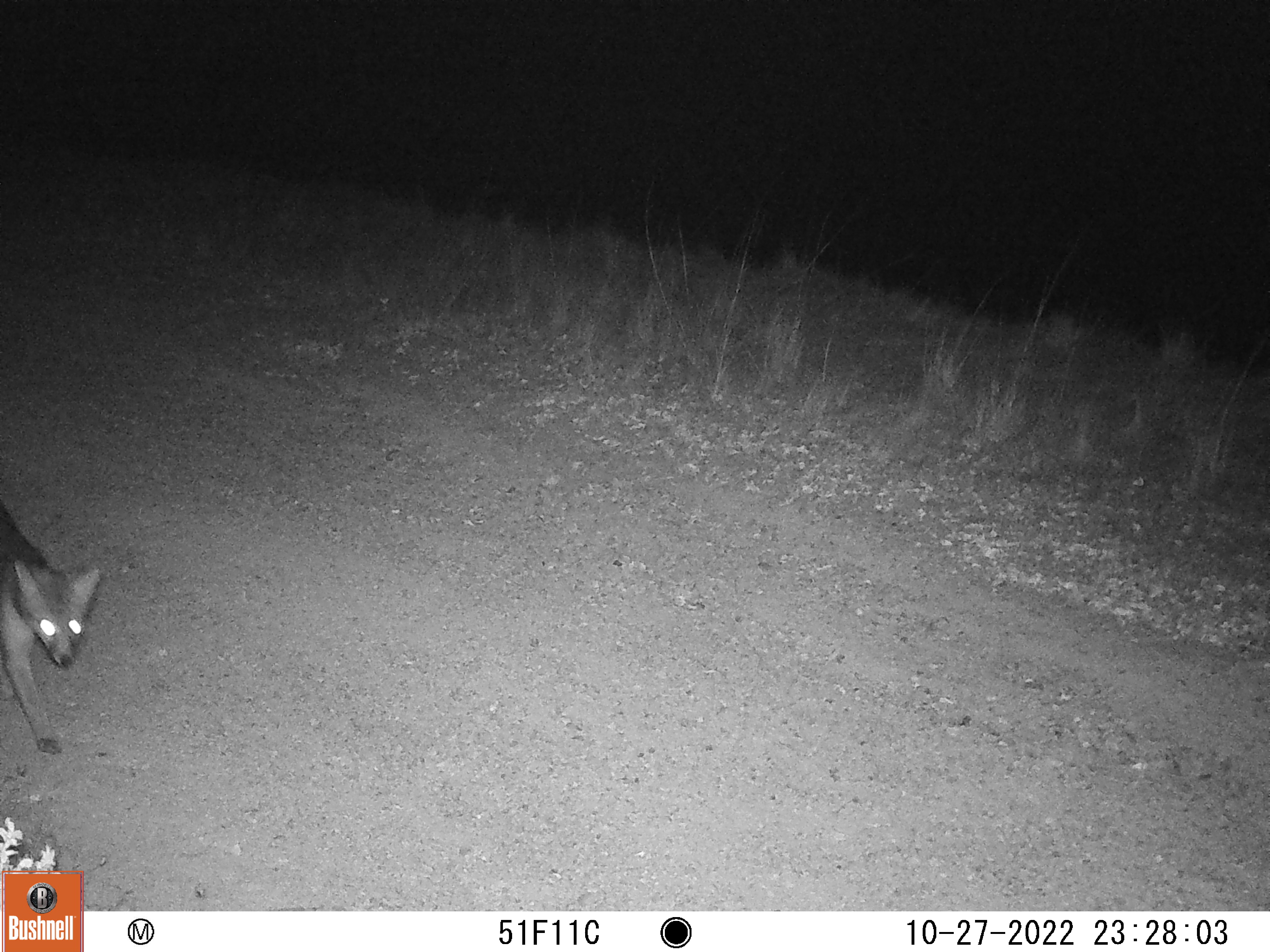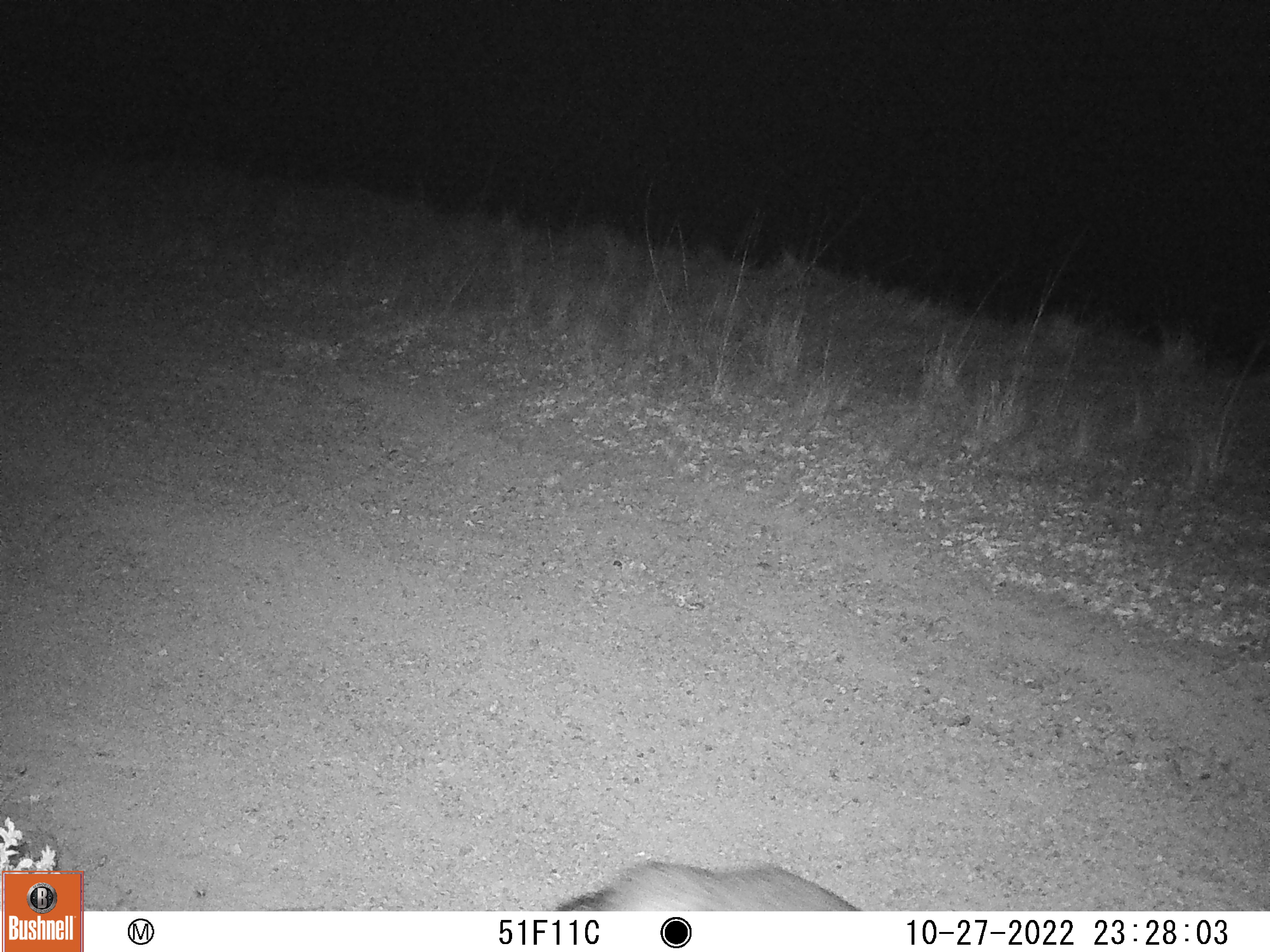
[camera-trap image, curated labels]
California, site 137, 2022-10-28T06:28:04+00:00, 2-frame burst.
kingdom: Animalia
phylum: Chordata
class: Mammalia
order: Carnivora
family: Canidae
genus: Urocyon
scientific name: Urocyon cinereoargenteus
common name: gray fox